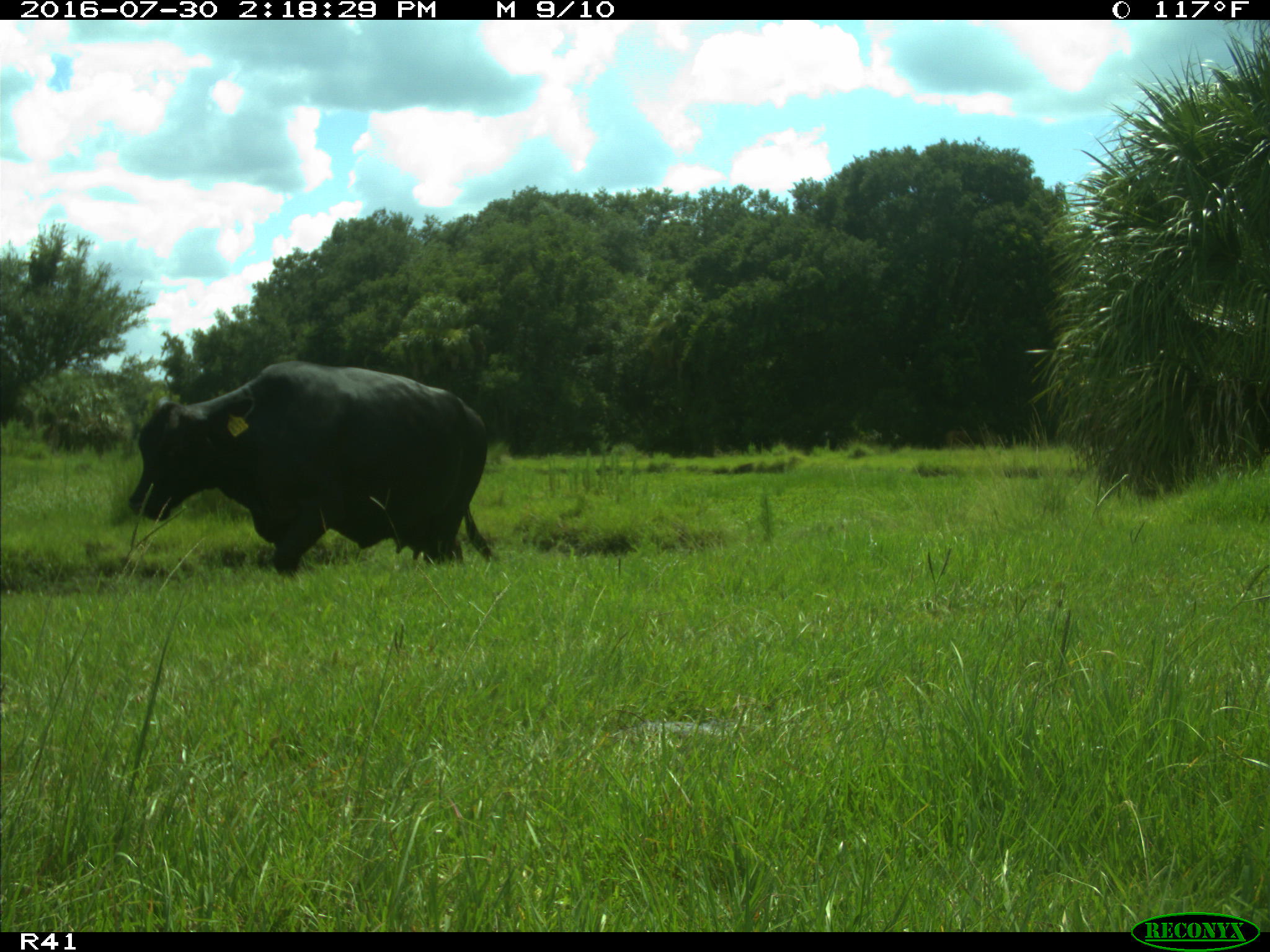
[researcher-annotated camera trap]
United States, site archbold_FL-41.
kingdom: Animalia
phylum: Chordata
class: Mammalia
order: Artiodactyla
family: Bovidae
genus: Bos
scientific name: Bos taurus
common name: domestic cow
Bos taurus (domestic cow).